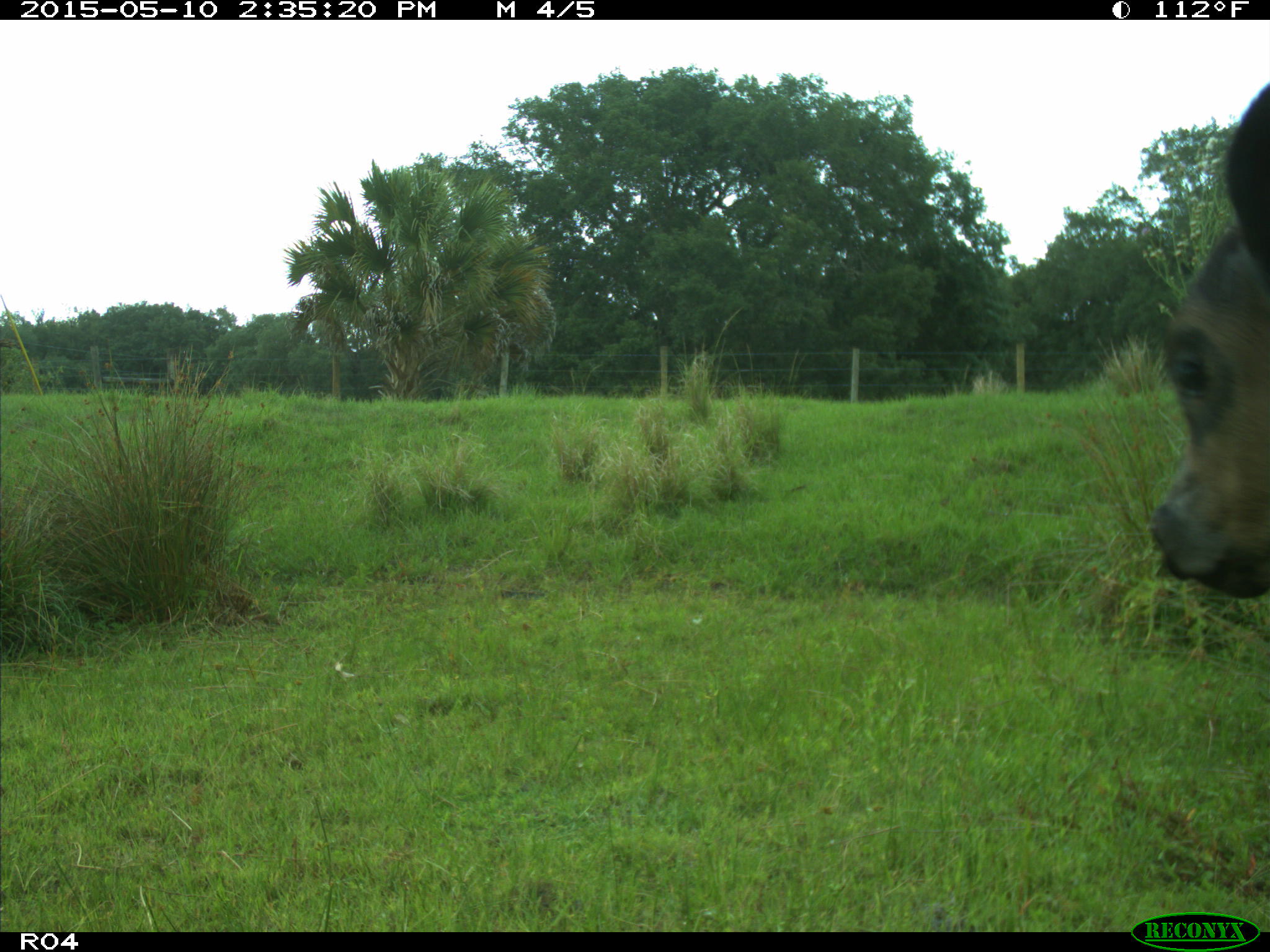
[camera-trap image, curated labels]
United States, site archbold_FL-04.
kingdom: Animalia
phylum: Chordata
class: Mammalia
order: Artiodactyla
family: Bovidae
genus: Bos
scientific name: Bos taurus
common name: domestic cow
Bos taurus (domestic cow).